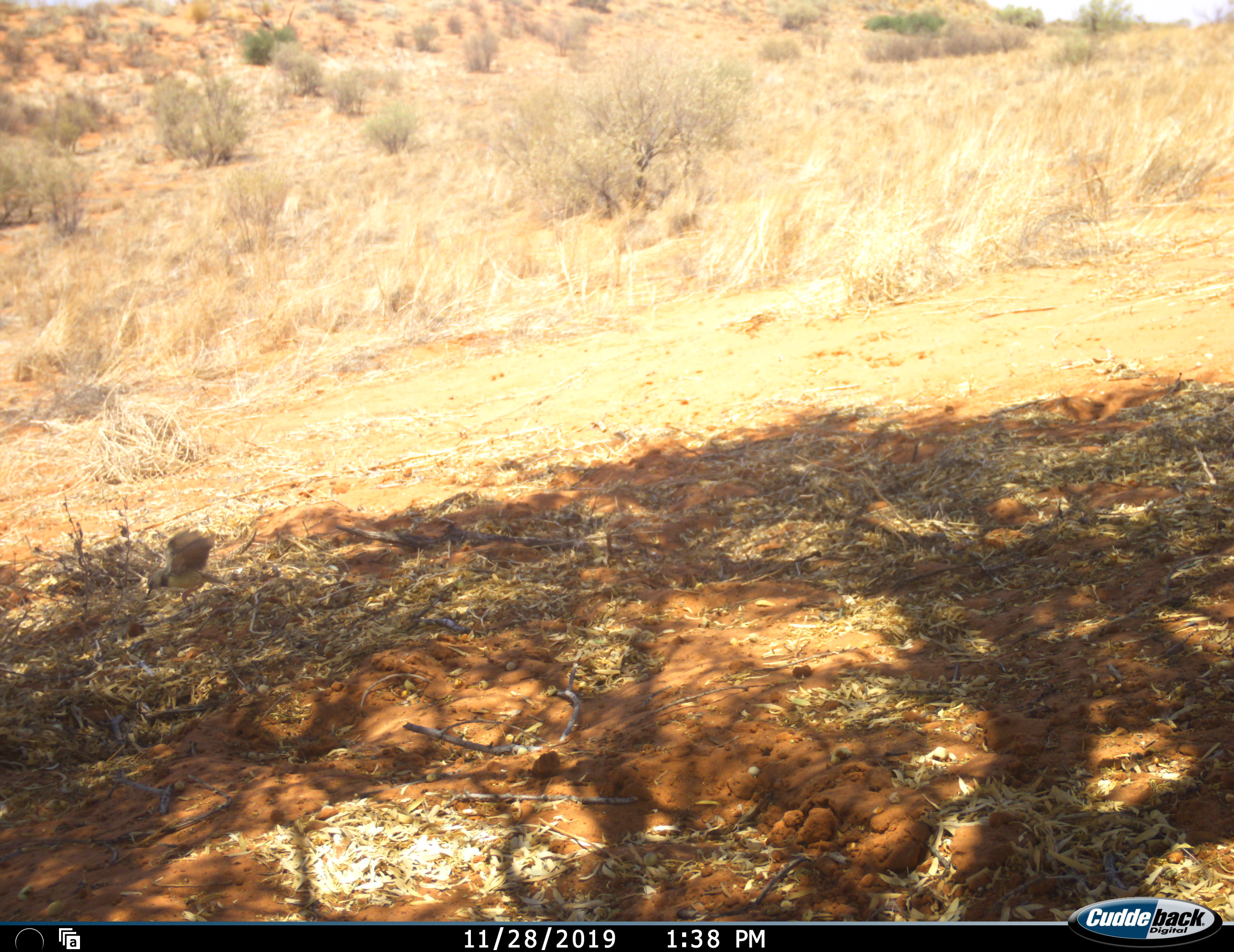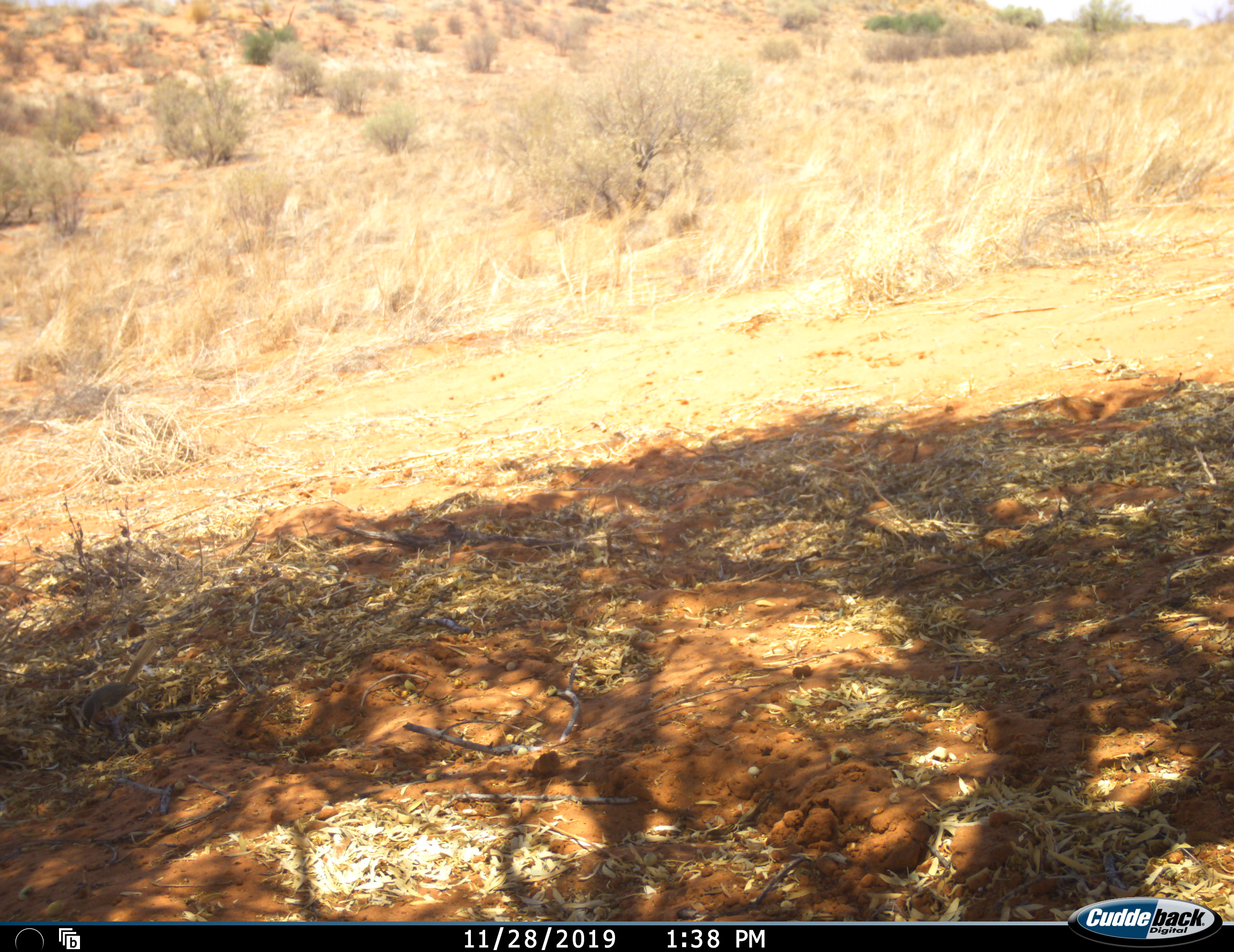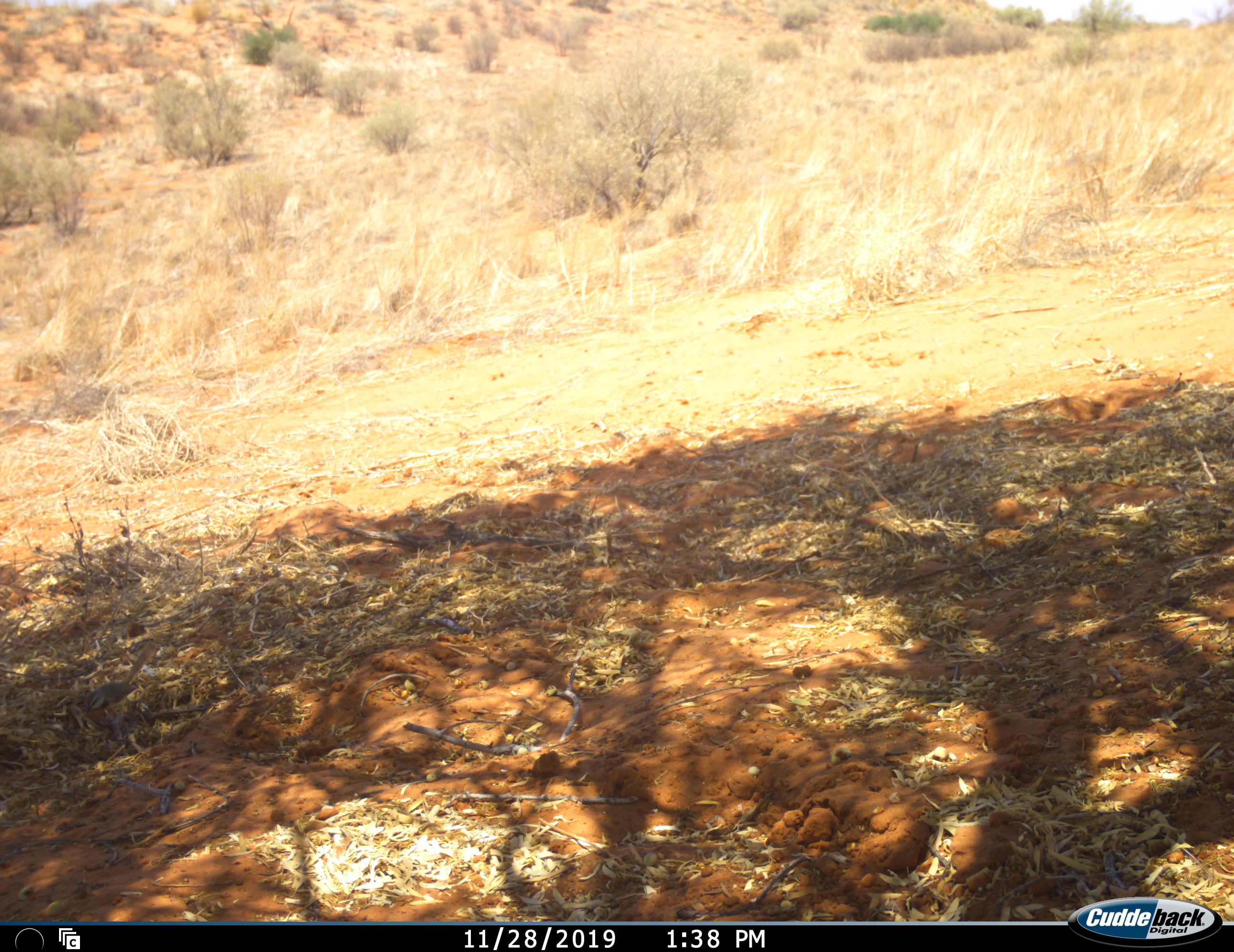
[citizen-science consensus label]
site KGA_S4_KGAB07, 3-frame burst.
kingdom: Animalia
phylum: Chordata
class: Aves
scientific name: Aves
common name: bird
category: birdother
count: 1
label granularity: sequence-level